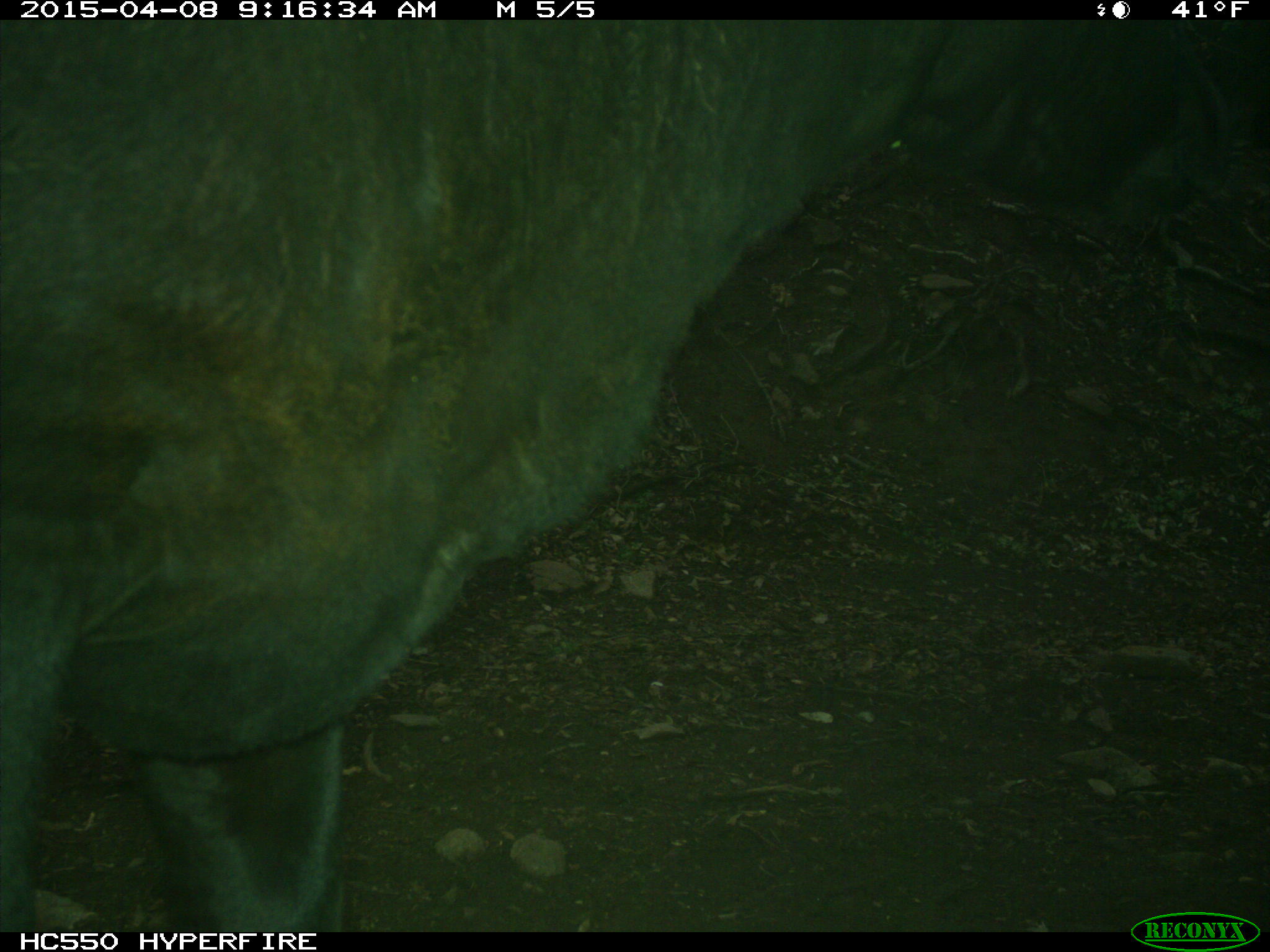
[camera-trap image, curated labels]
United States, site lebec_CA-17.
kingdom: Animalia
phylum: Chordata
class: Mammalia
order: Artiodactyla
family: Bovidae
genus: Bos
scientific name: Bos taurus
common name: domestic cow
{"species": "Bos taurus (domestic cow)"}